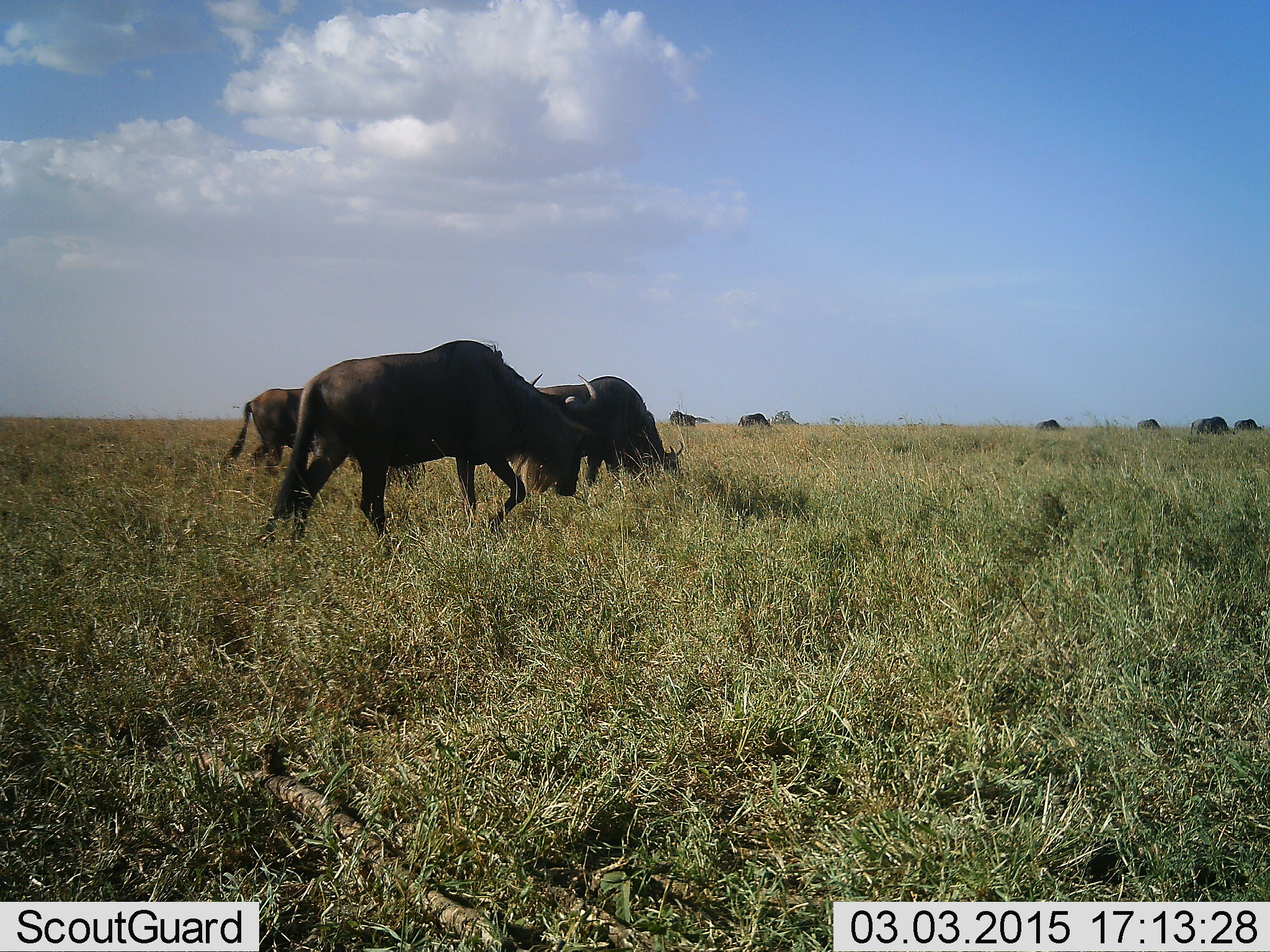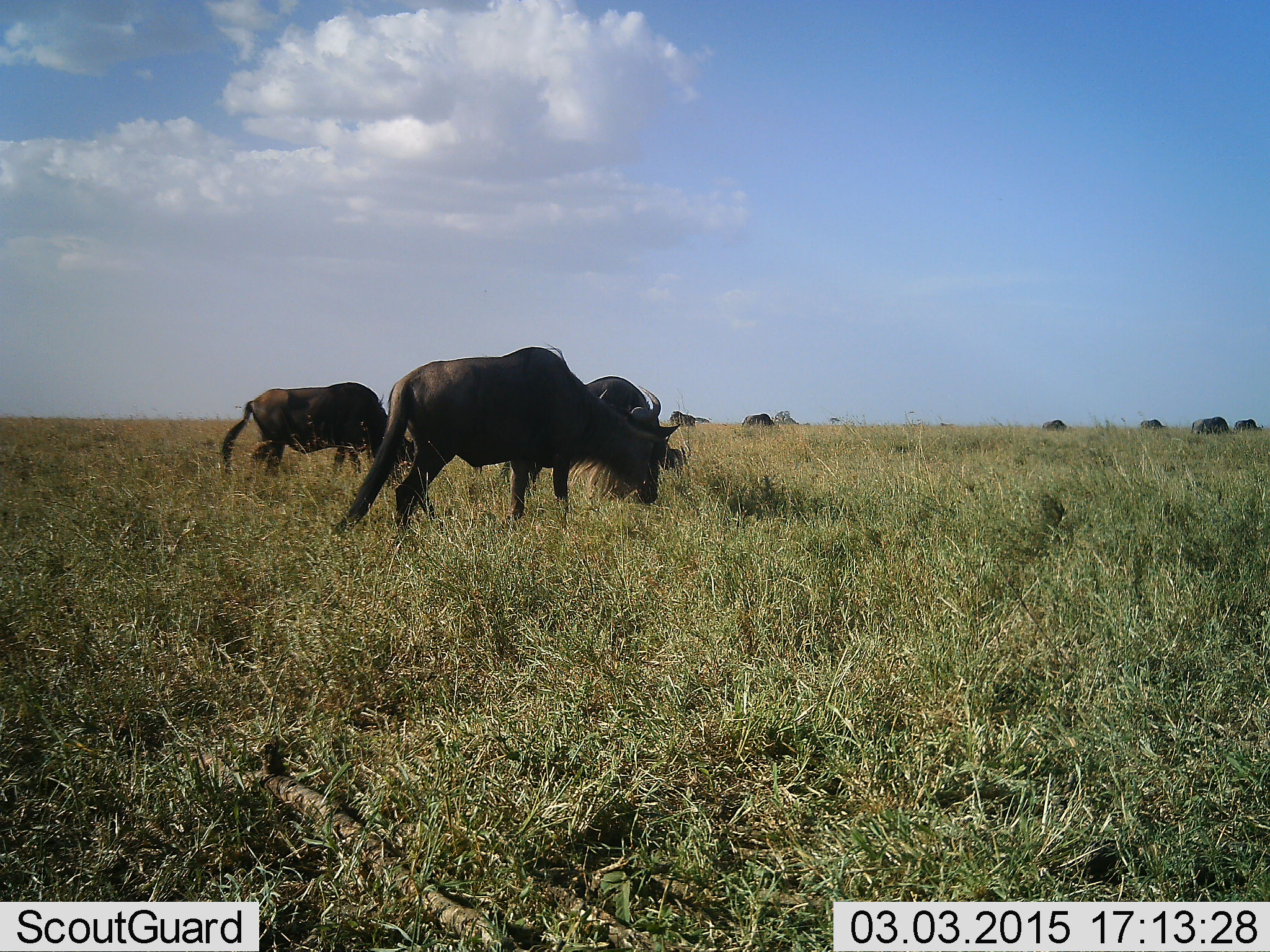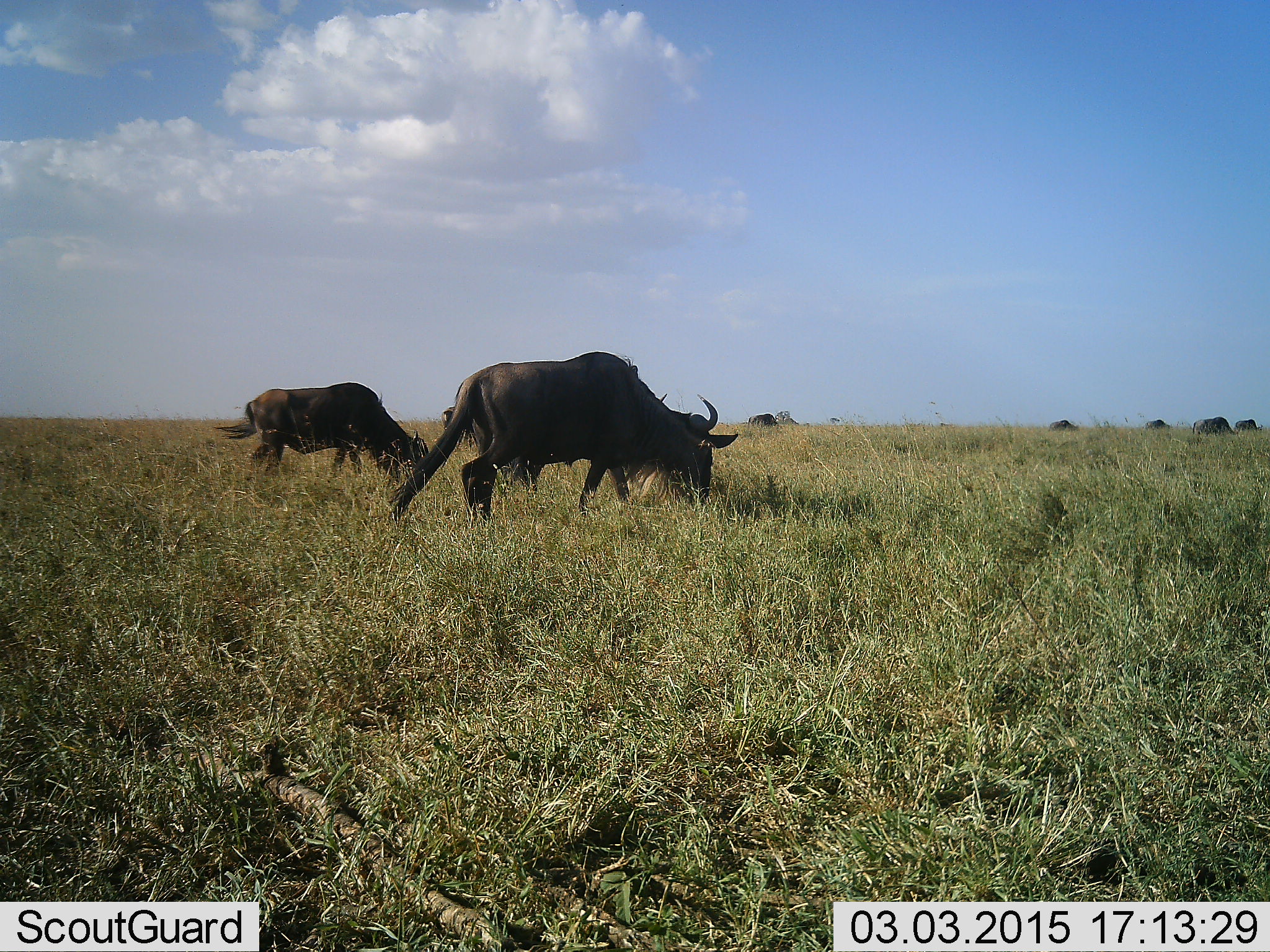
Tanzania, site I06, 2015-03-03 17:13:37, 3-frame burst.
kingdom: Animalia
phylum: Chordata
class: Mammalia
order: Artiodactyla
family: Bovidae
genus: Connochaetes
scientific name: Connochaetes taurinus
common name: blue wildebeest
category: wildebeest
Wildebeest (blue wildebeest) (Connochaetes taurinus), count 10. Behavior (volunteer vote fractions): standing 20%, resting 0%, moving 30%, interacting 0%. Young present (vote fraction): 0%. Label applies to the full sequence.